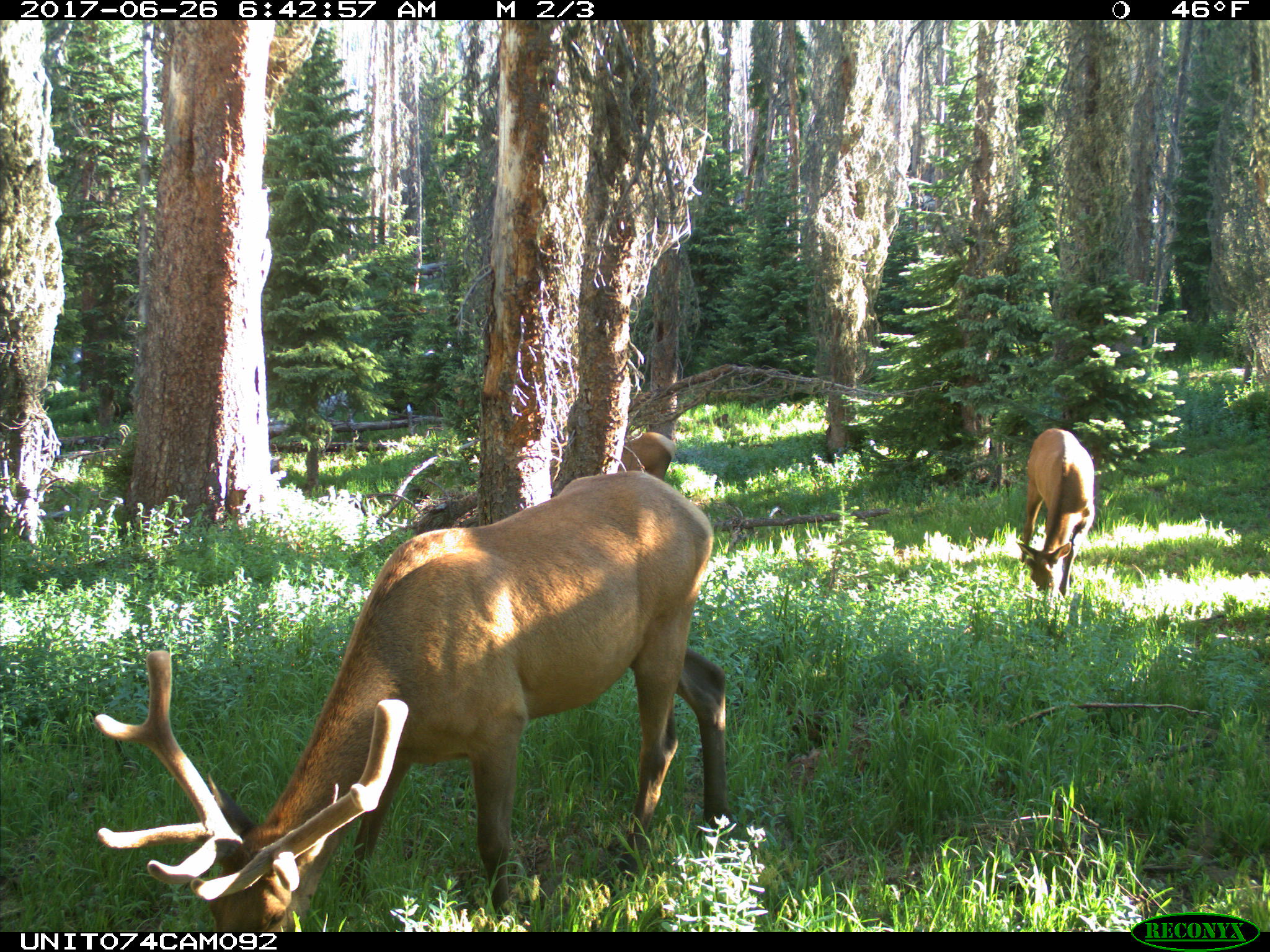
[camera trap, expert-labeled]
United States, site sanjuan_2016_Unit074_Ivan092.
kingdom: Animalia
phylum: Chordata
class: Mammalia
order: Artiodactyla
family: Cervidae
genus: Cervus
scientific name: Cervus elaphus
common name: red deer